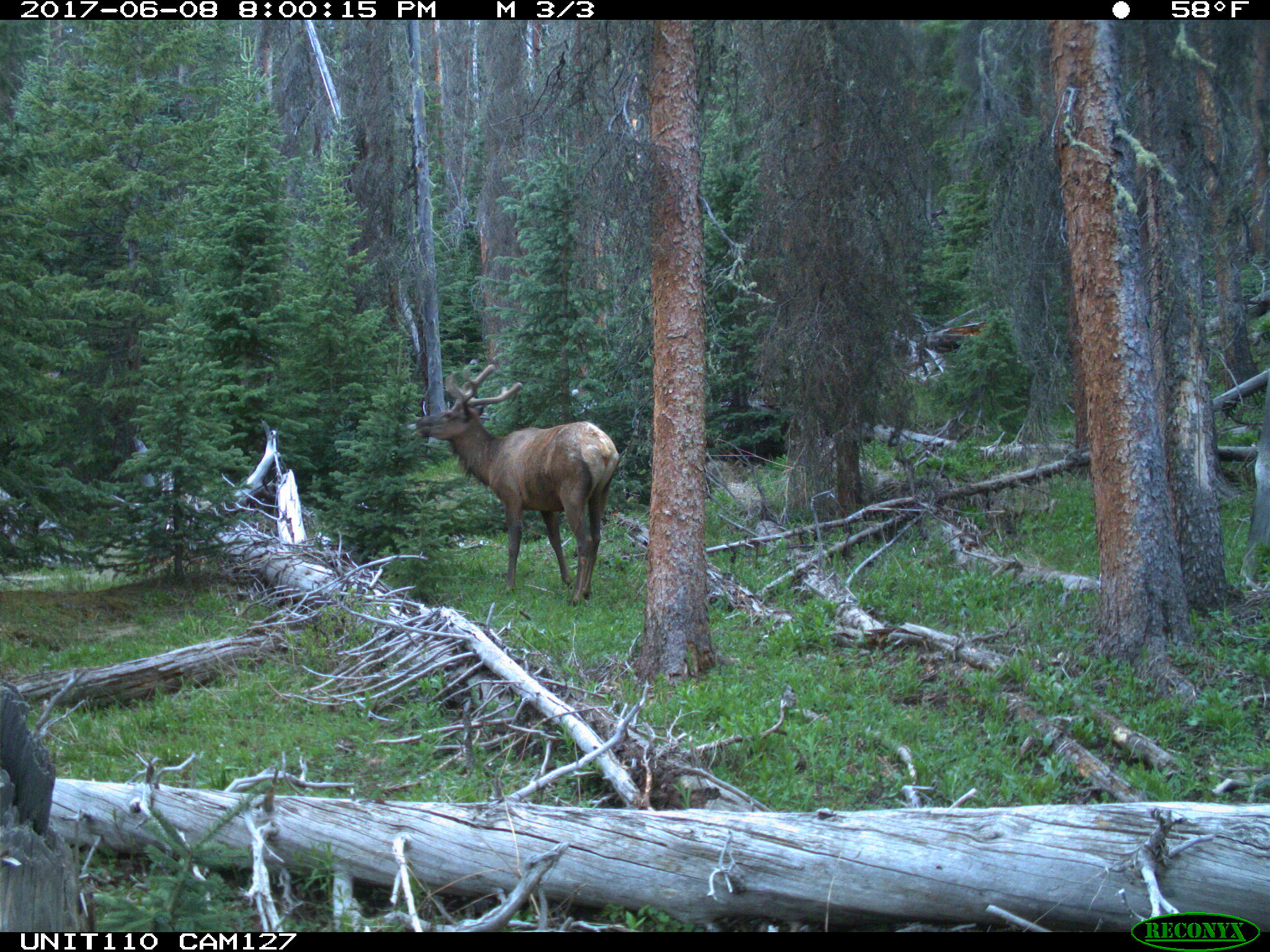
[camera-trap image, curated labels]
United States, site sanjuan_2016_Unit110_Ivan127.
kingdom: Animalia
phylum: Chordata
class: Mammalia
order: Artiodactyla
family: Cervidae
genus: Cervus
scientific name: Cervus elaphus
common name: red deer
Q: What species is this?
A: Cervus elaphus (red deer).